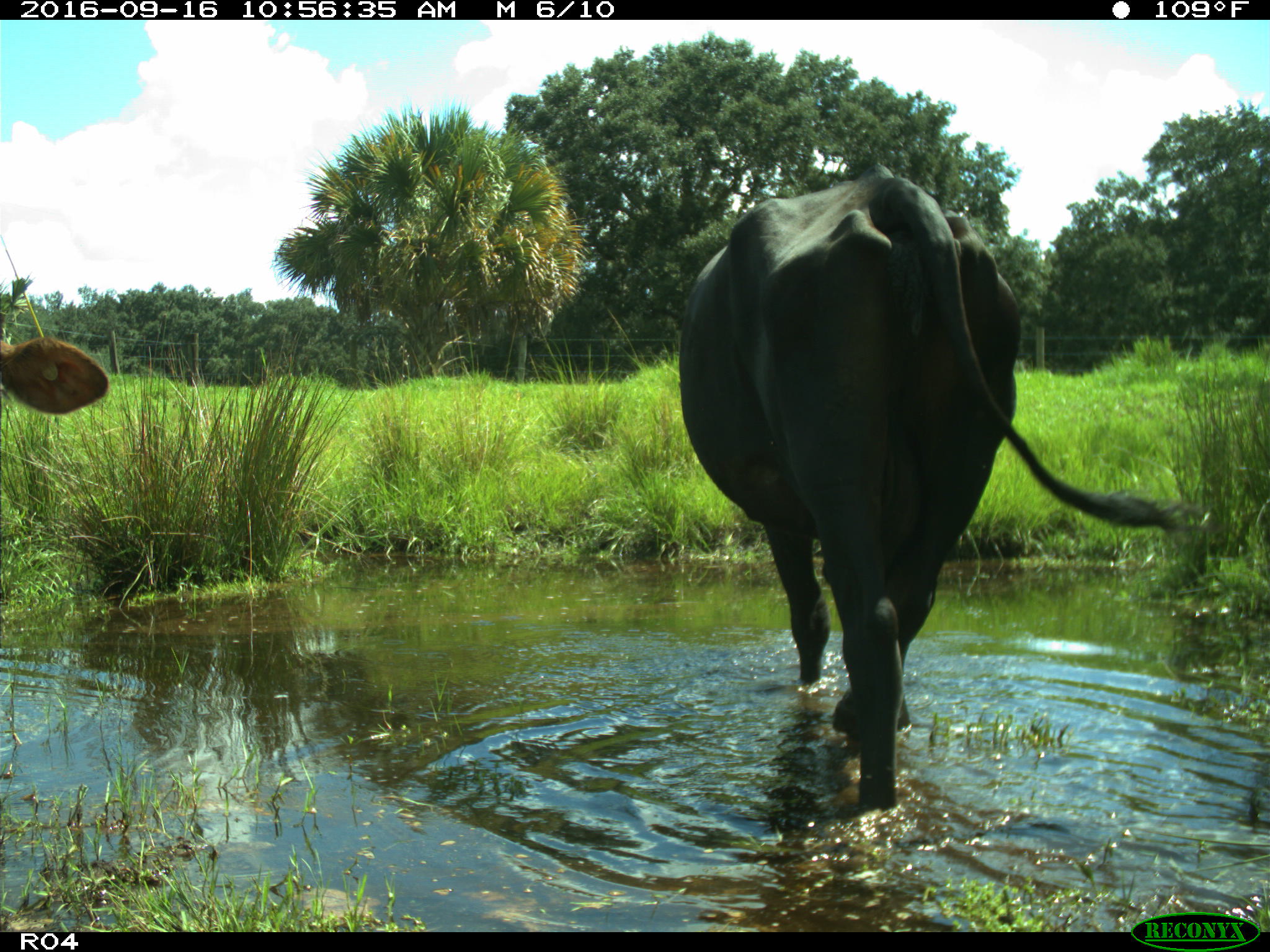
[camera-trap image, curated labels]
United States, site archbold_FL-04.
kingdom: Animalia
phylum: Chordata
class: Mammalia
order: Artiodactyla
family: Bovidae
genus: Bos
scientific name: Bos taurus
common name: domestic cow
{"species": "Bos taurus (domestic cow)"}